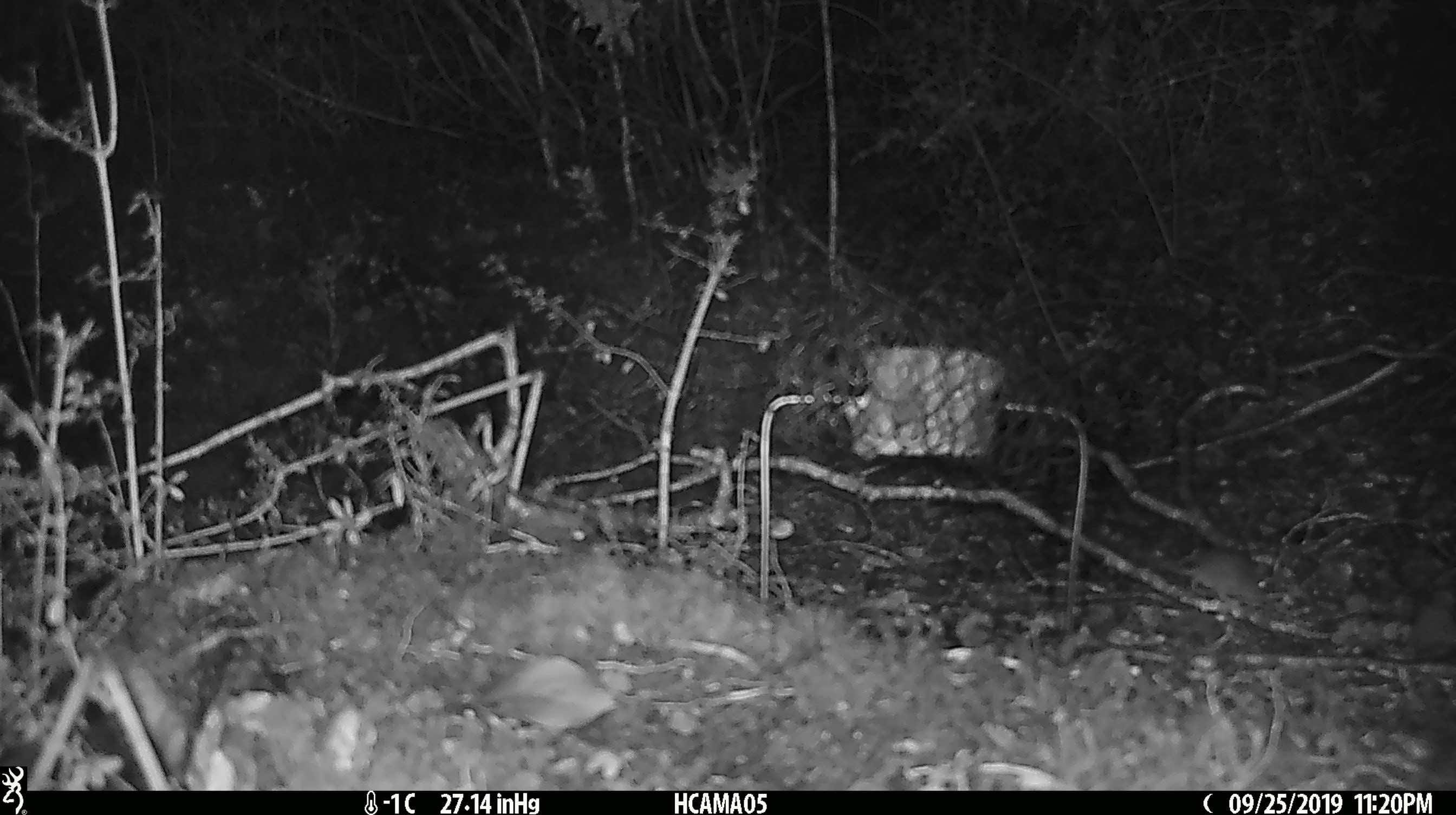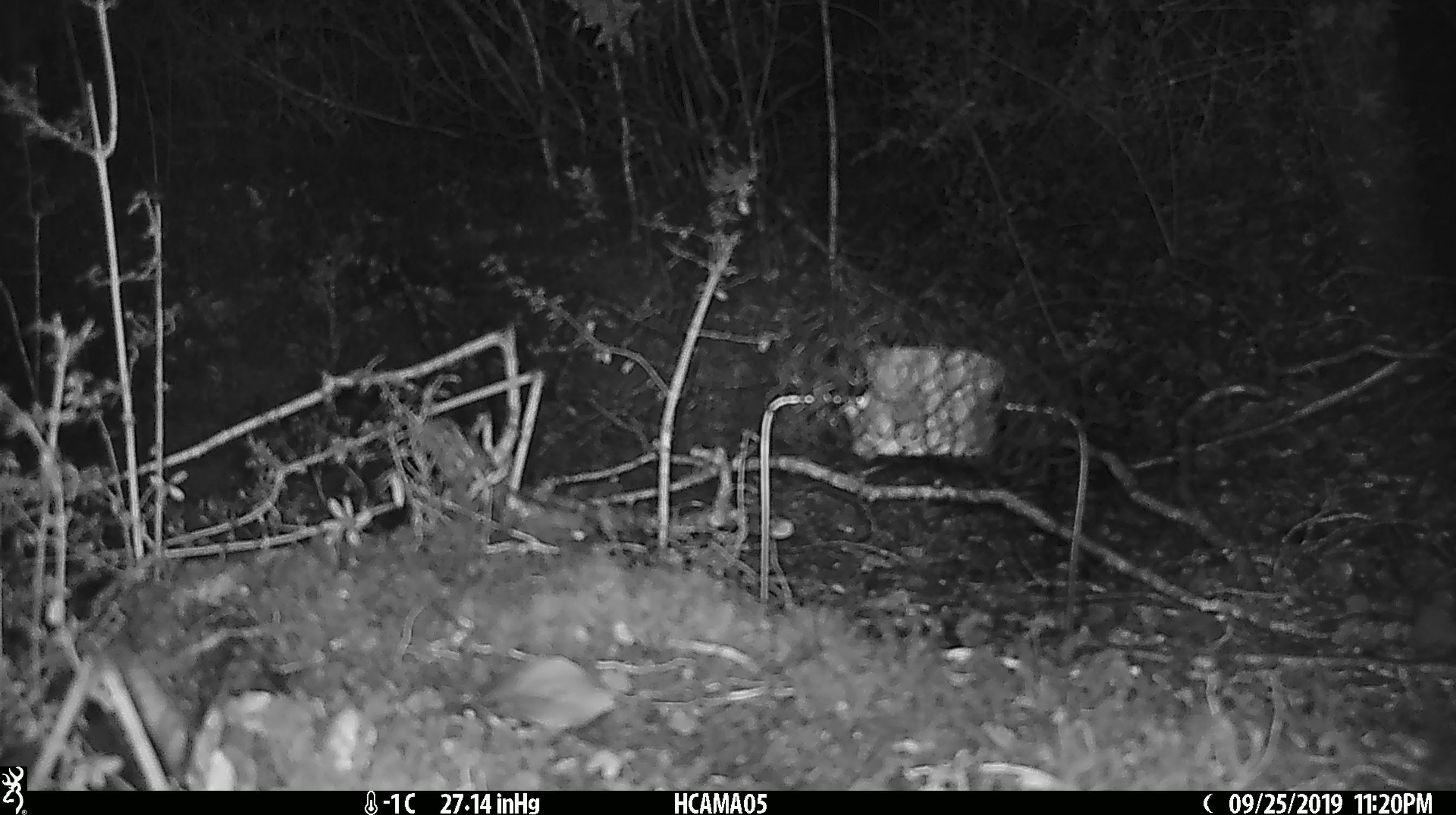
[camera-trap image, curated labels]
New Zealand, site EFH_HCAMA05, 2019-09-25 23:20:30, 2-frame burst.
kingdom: Animalia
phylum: Chordata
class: Mammalia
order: Rodentia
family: Muridae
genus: Mus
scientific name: Mus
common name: mouse